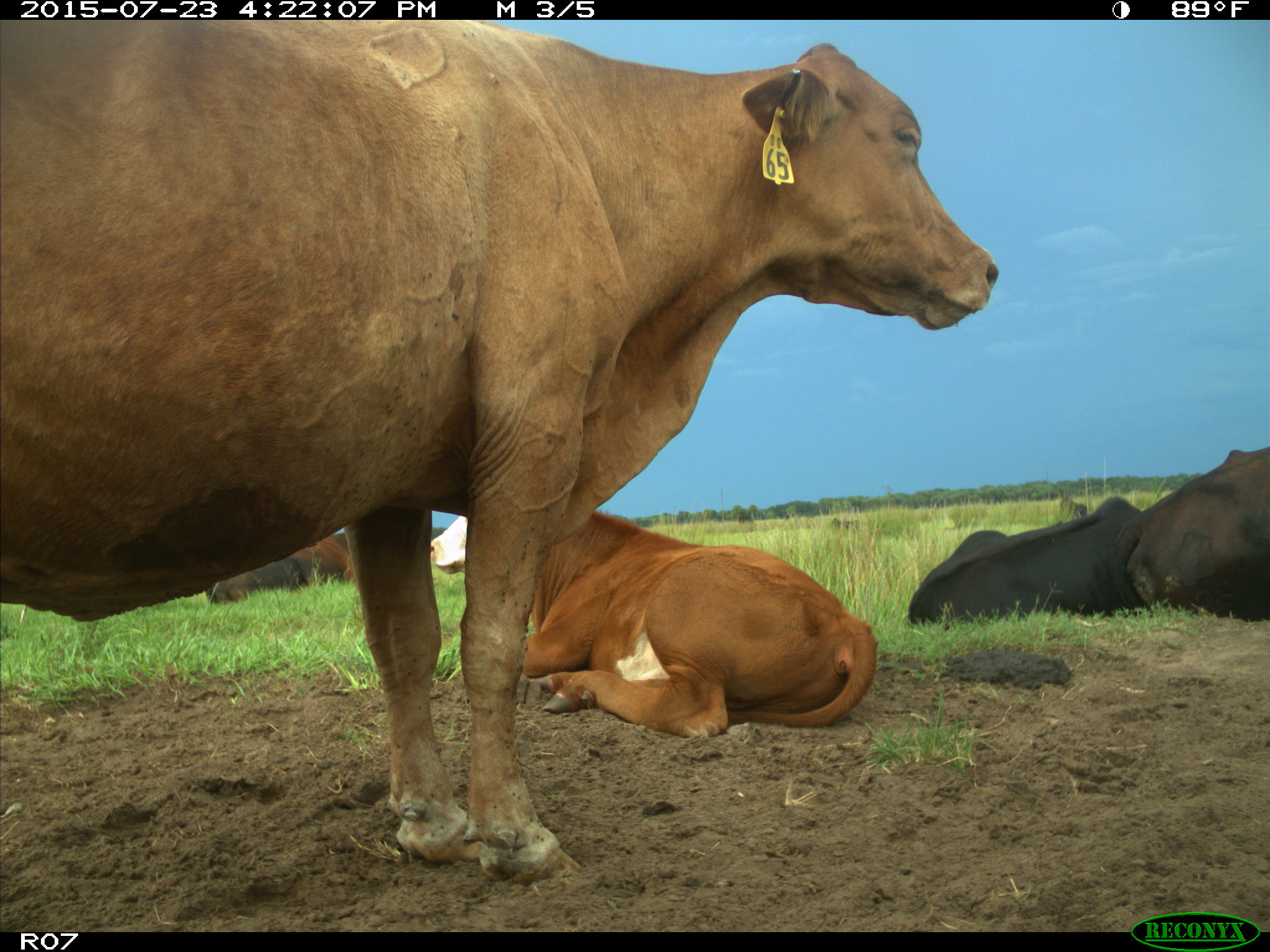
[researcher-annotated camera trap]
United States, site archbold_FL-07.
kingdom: Animalia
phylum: Chordata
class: Mammalia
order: Artiodactyla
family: Bovidae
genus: Bos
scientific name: Bos taurus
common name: domestic cow